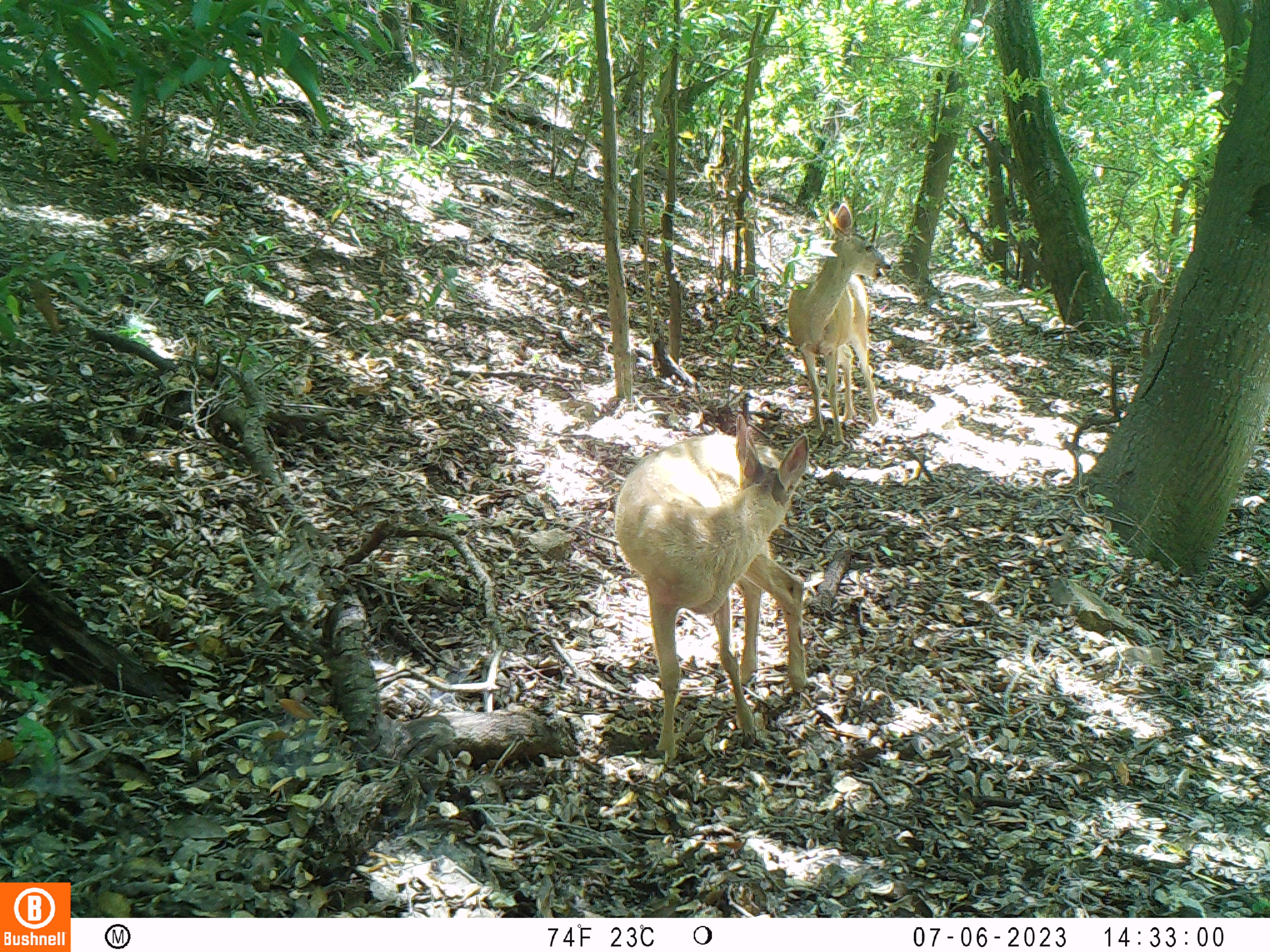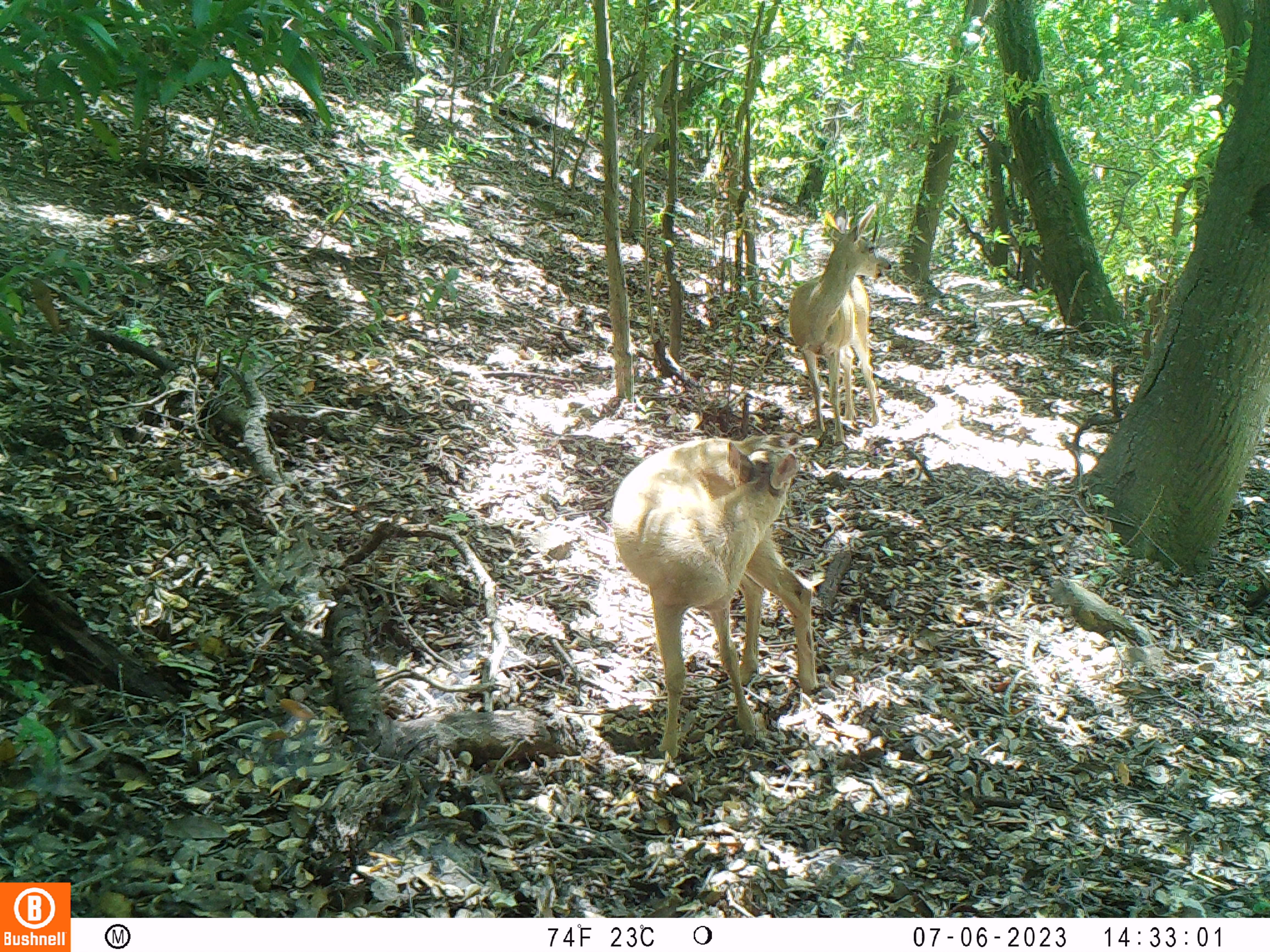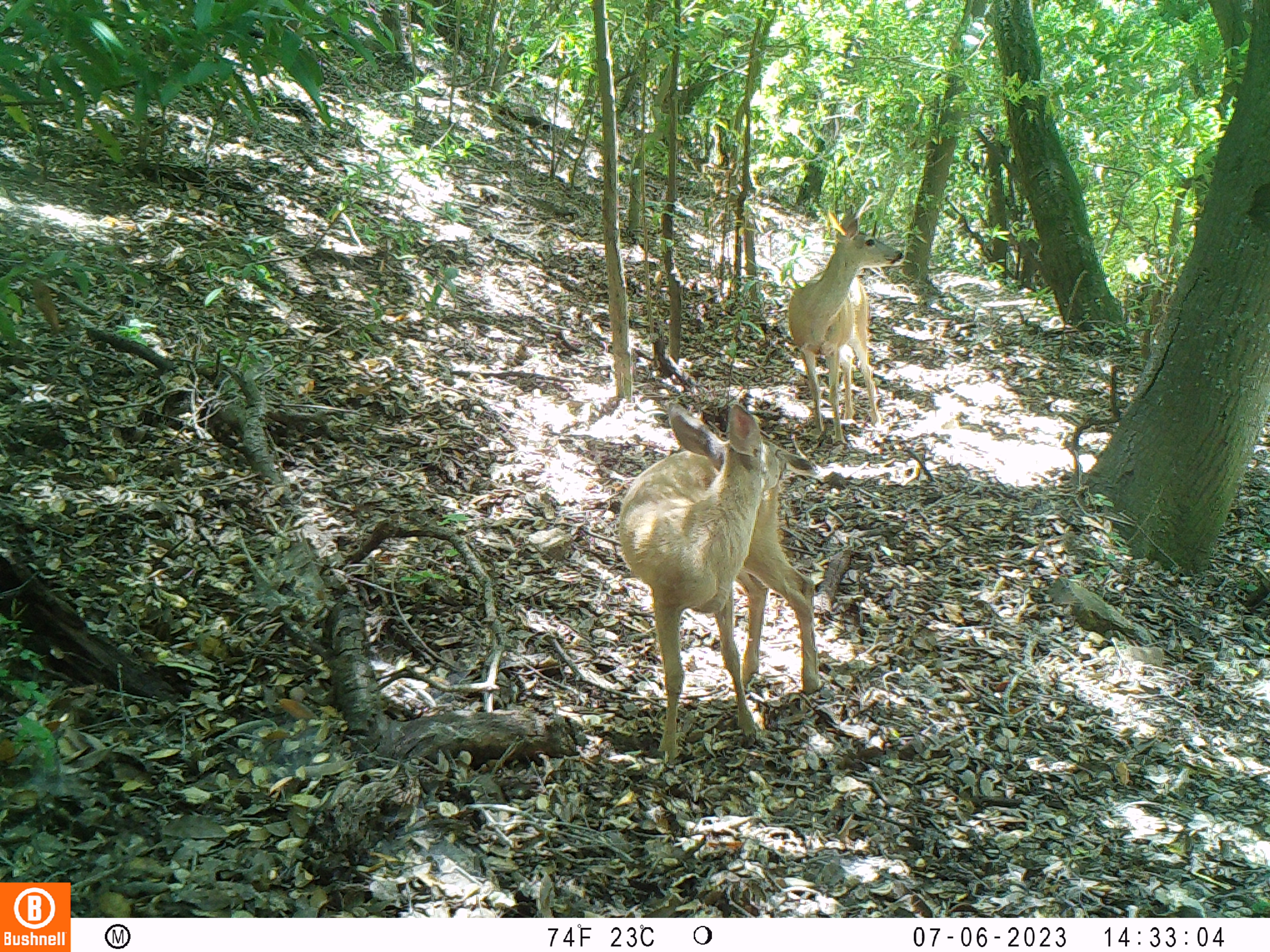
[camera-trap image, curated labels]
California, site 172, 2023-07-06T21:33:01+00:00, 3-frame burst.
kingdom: Animalia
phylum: Chordata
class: Mammalia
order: Artiodactyla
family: Cervidae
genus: Odocoileus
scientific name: Odocoileus hemionus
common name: mule deer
Mule deer (Odocoileus hemionus).